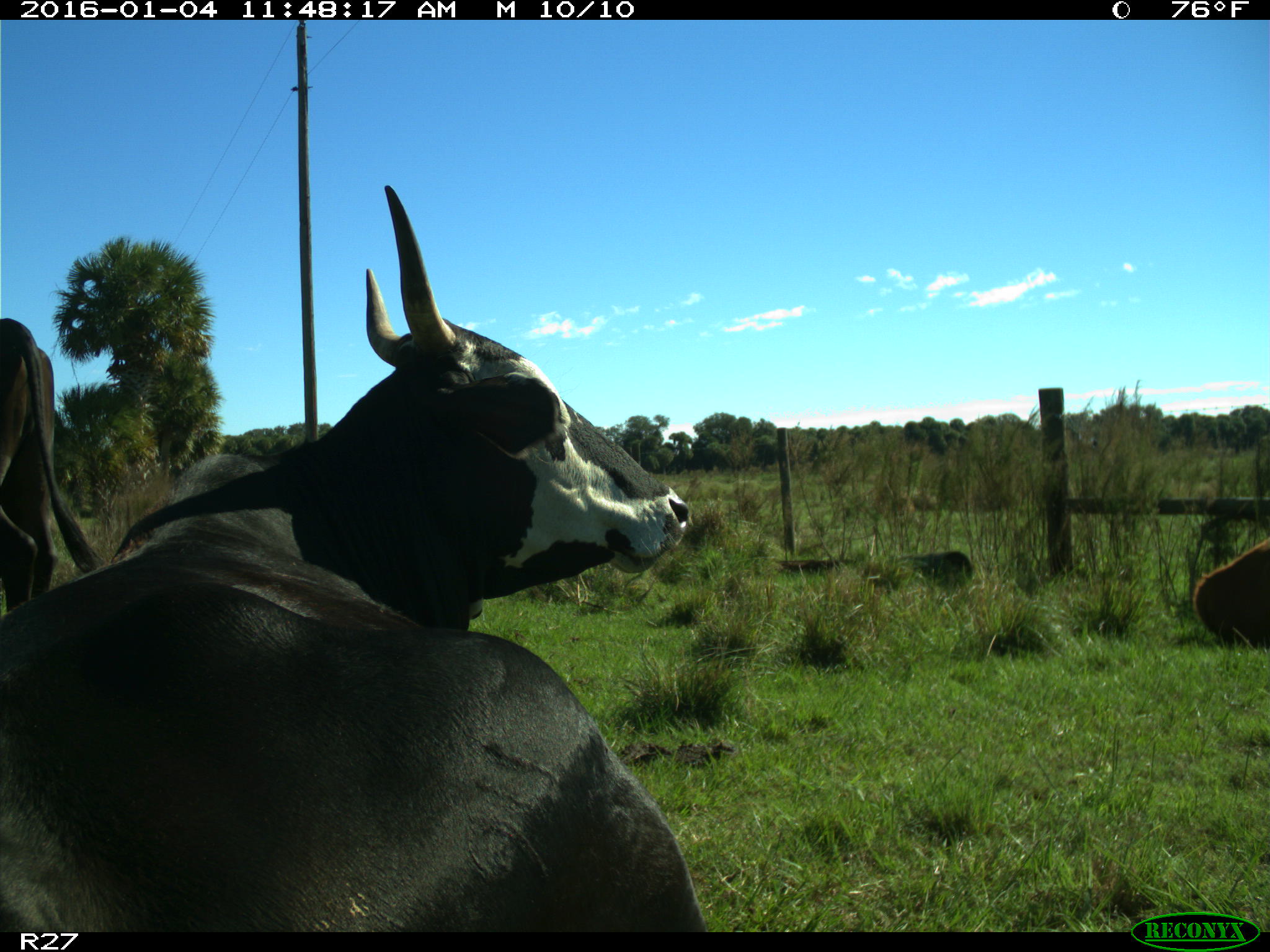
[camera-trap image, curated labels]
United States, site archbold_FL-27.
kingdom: Animalia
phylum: Chordata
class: Mammalia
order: Artiodactyla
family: Bovidae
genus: Bos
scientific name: Bos taurus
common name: domestic cow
Bos taurus (domestic cow).